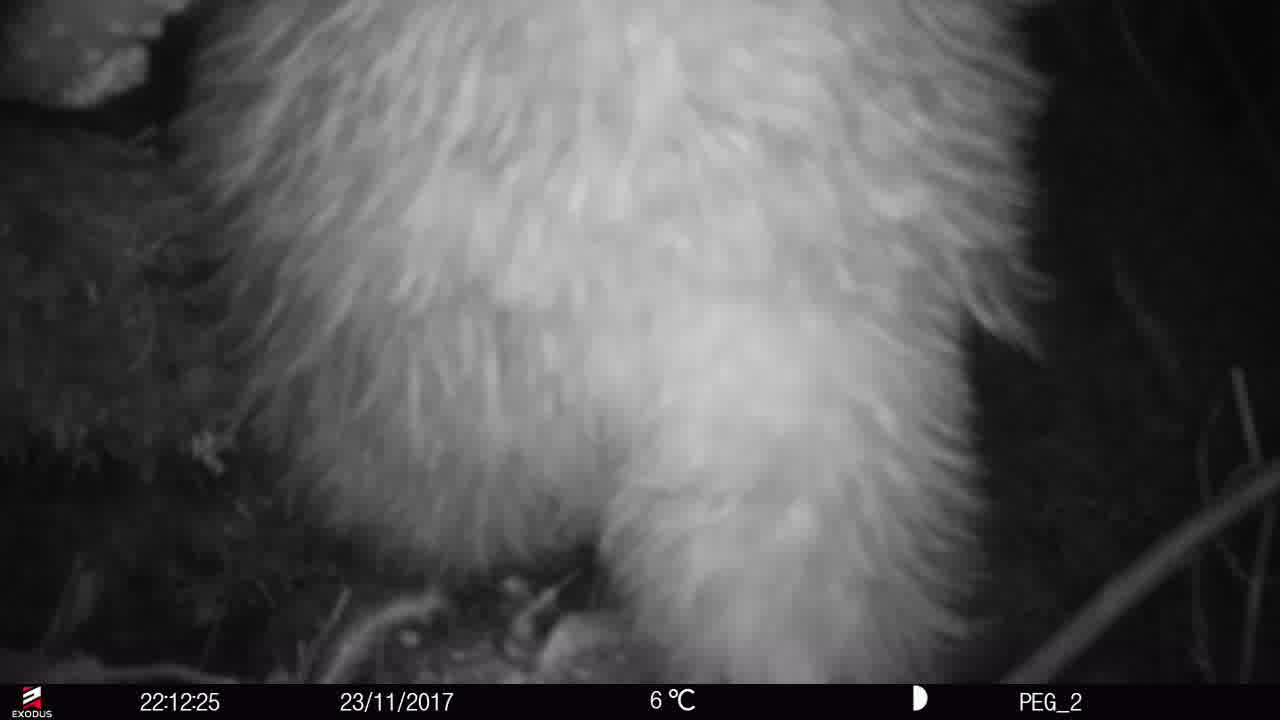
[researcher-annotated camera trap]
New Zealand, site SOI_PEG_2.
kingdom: Animalia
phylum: Chordata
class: Aves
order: Apterygiformes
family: Apterygidae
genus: Apteryx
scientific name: Apteryx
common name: kiwi